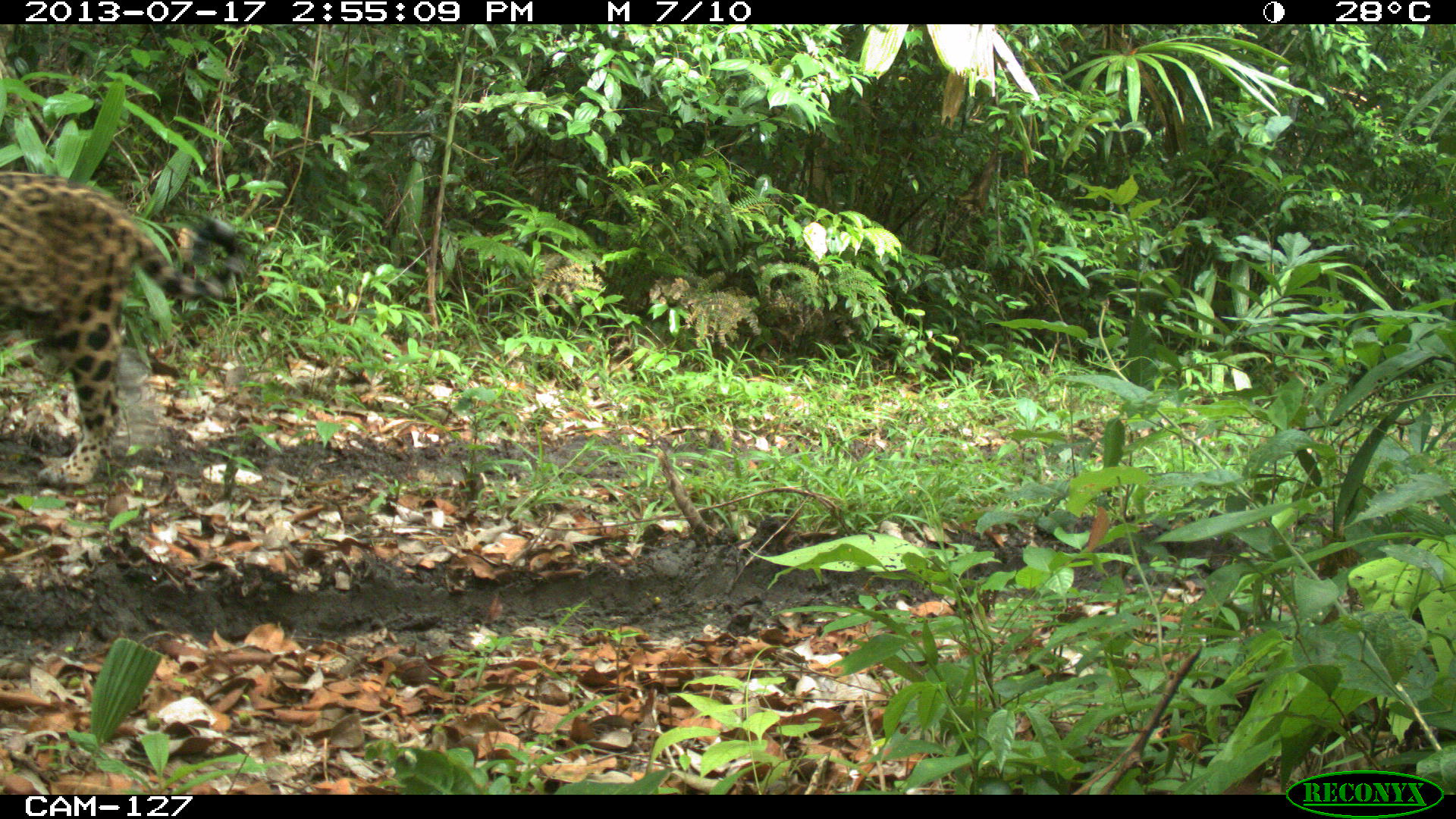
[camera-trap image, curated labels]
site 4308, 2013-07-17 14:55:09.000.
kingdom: Animalia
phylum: Chordata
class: Mammalia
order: Carnivora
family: Felidae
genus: Panthera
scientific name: Panthera onca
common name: jaguar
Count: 1.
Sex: male.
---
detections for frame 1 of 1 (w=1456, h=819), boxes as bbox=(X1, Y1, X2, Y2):
panthera onca: bbox=(0, 162, 244, 485)